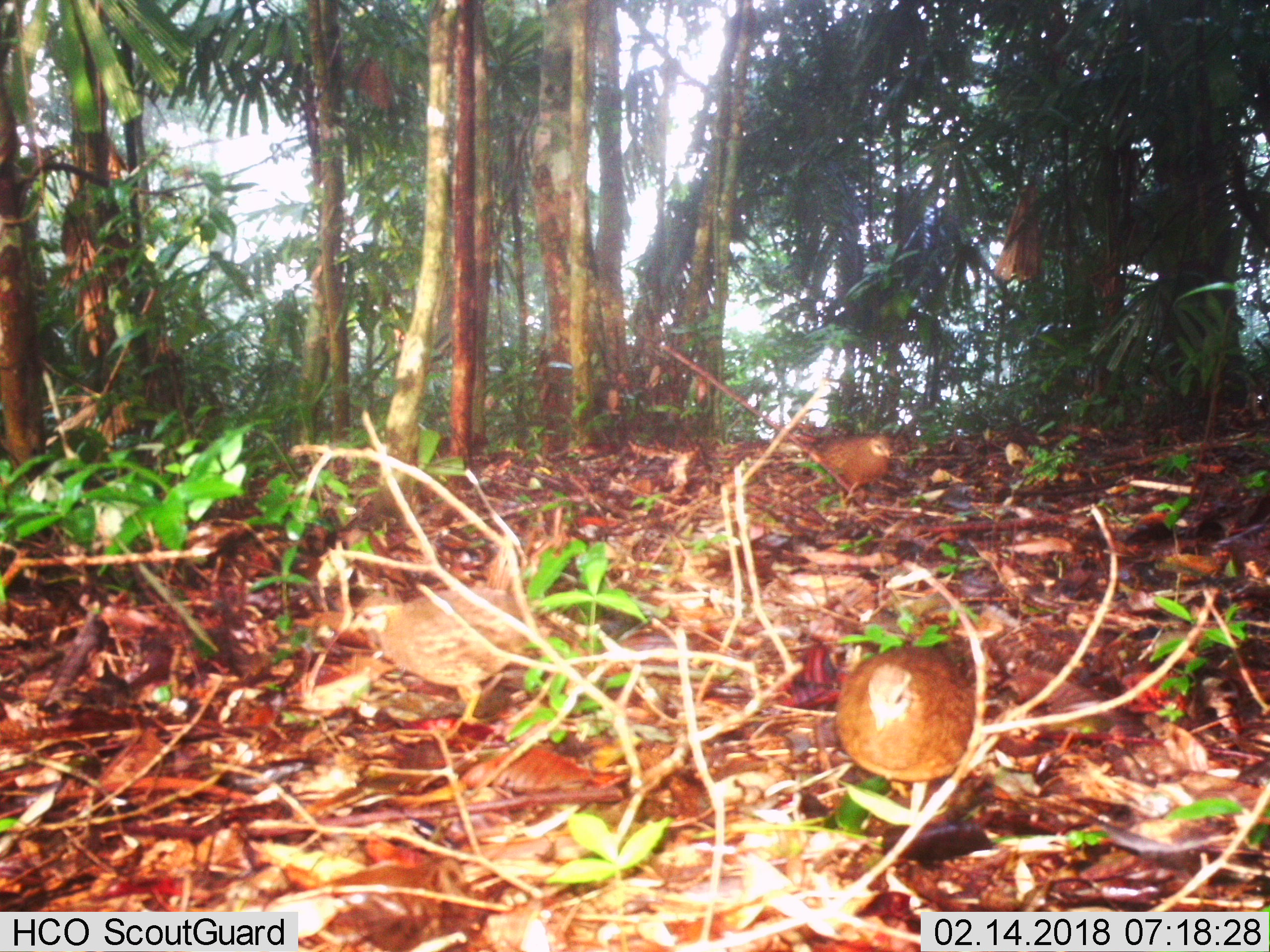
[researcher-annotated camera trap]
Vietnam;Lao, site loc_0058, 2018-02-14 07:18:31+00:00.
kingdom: Animalia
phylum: Chordata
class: Aves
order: Galliformes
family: Phasianidae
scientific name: Phasianidae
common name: partridge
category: unidentified partridge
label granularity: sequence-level